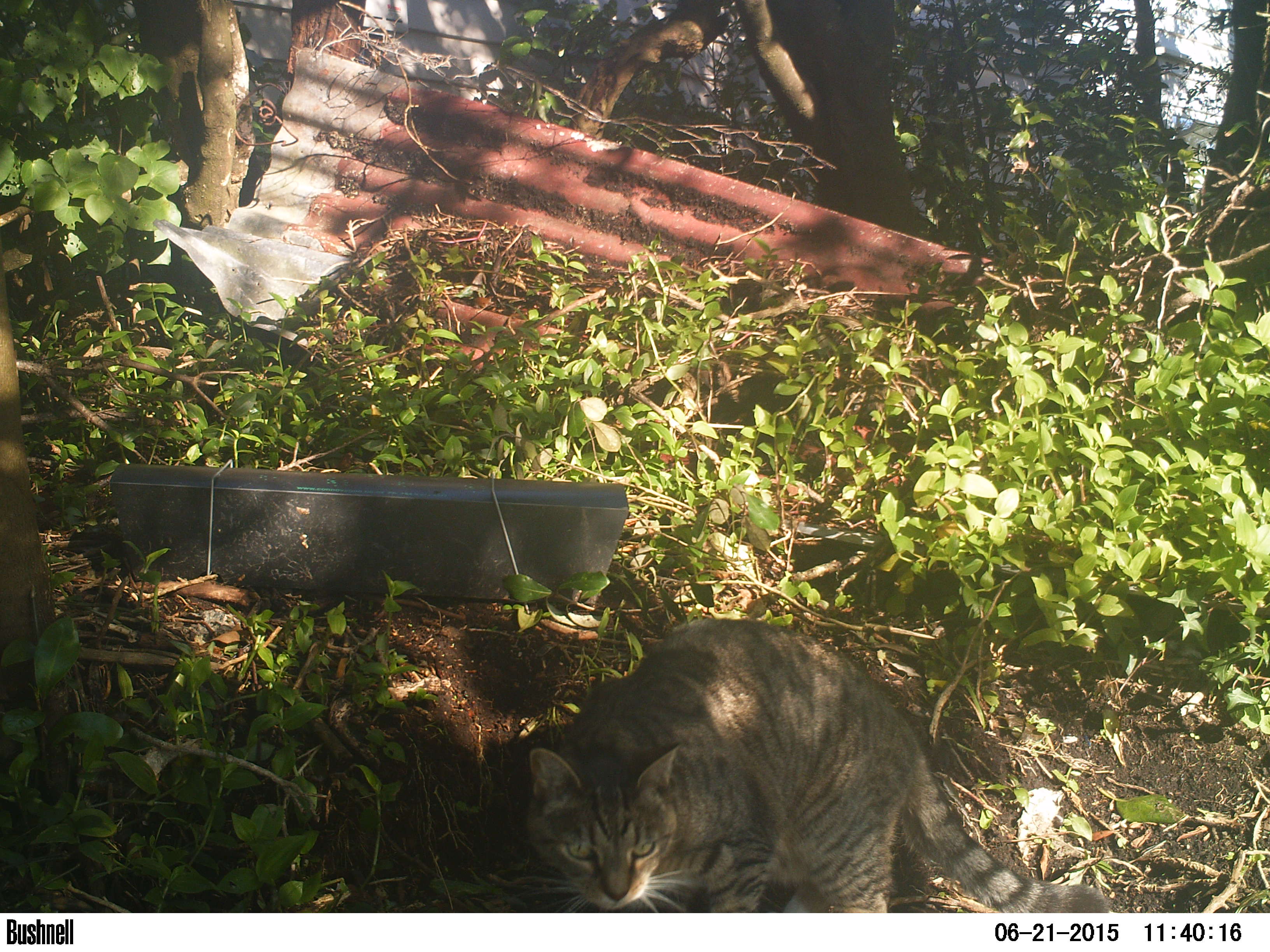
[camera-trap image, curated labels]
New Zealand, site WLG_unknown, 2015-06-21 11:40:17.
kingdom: Animalia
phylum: Chordata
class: Mammalia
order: Carnivora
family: Felidae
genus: Felis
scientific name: Felis catus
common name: domestic cat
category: cat